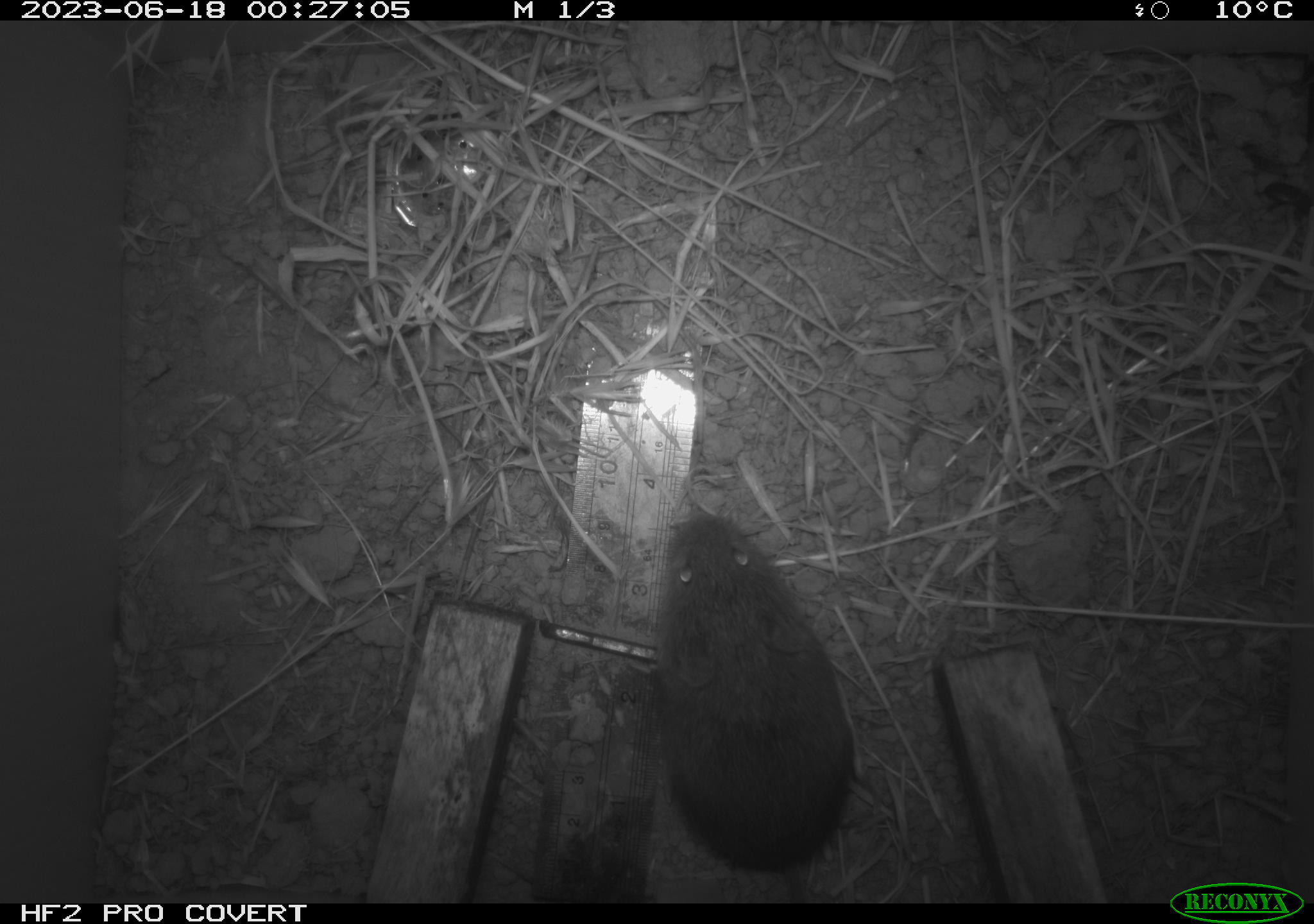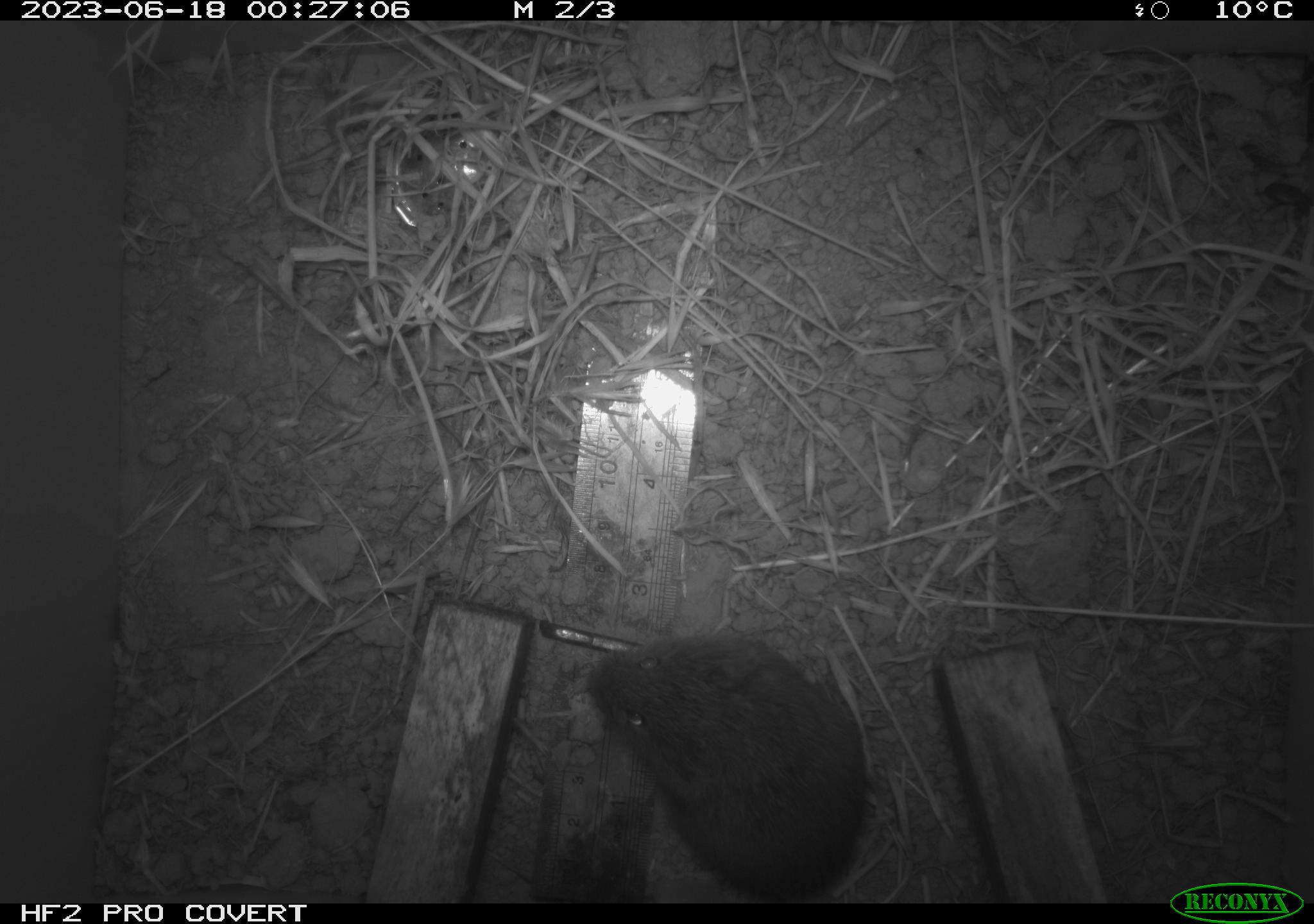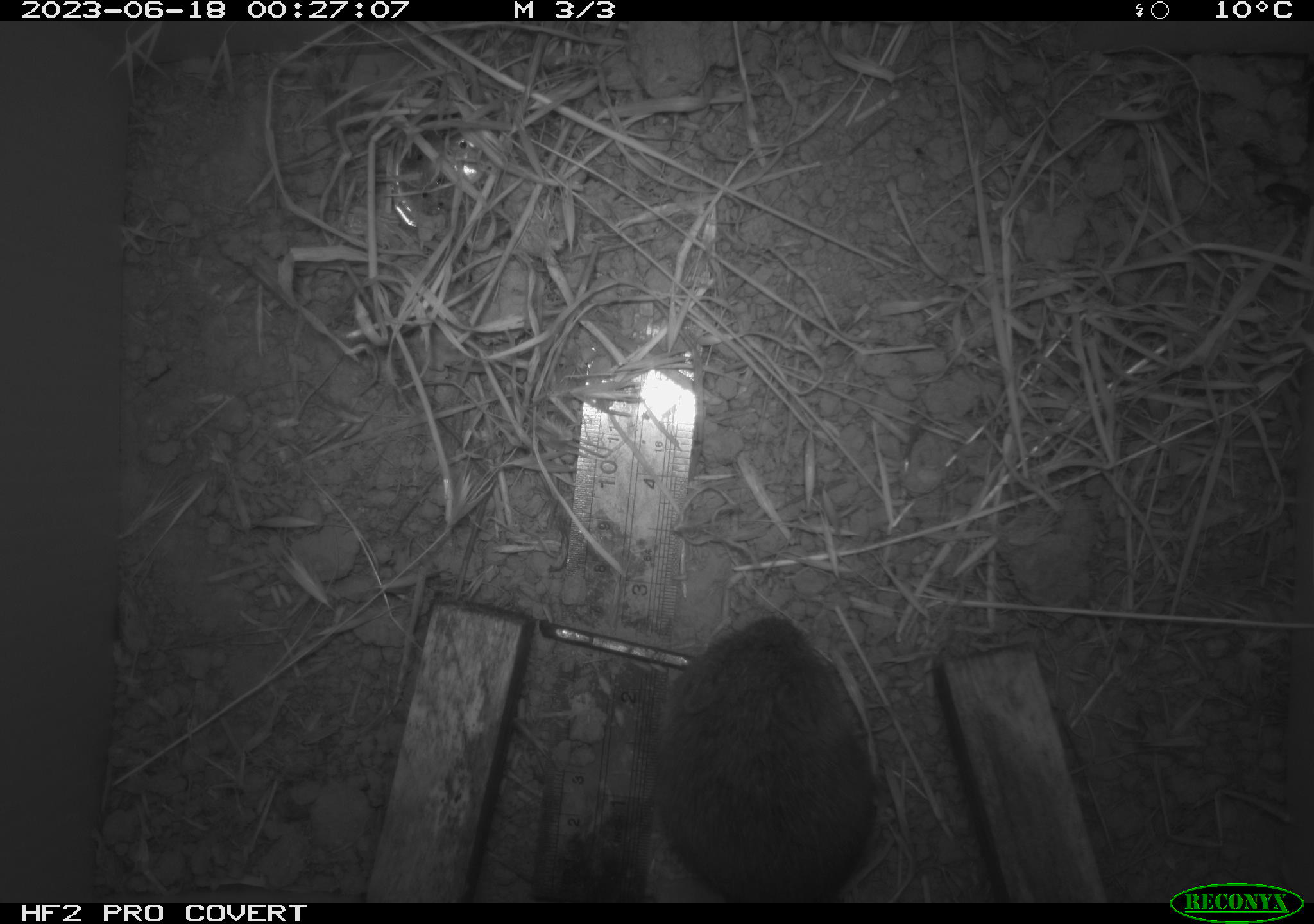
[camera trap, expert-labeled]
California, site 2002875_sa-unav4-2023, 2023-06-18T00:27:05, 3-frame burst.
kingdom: Animalia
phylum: Chordata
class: Mammalia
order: Rodentia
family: Cricetidae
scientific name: Arvicolinae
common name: voles, lemmings, and muskrats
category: arvicolinae subfamily